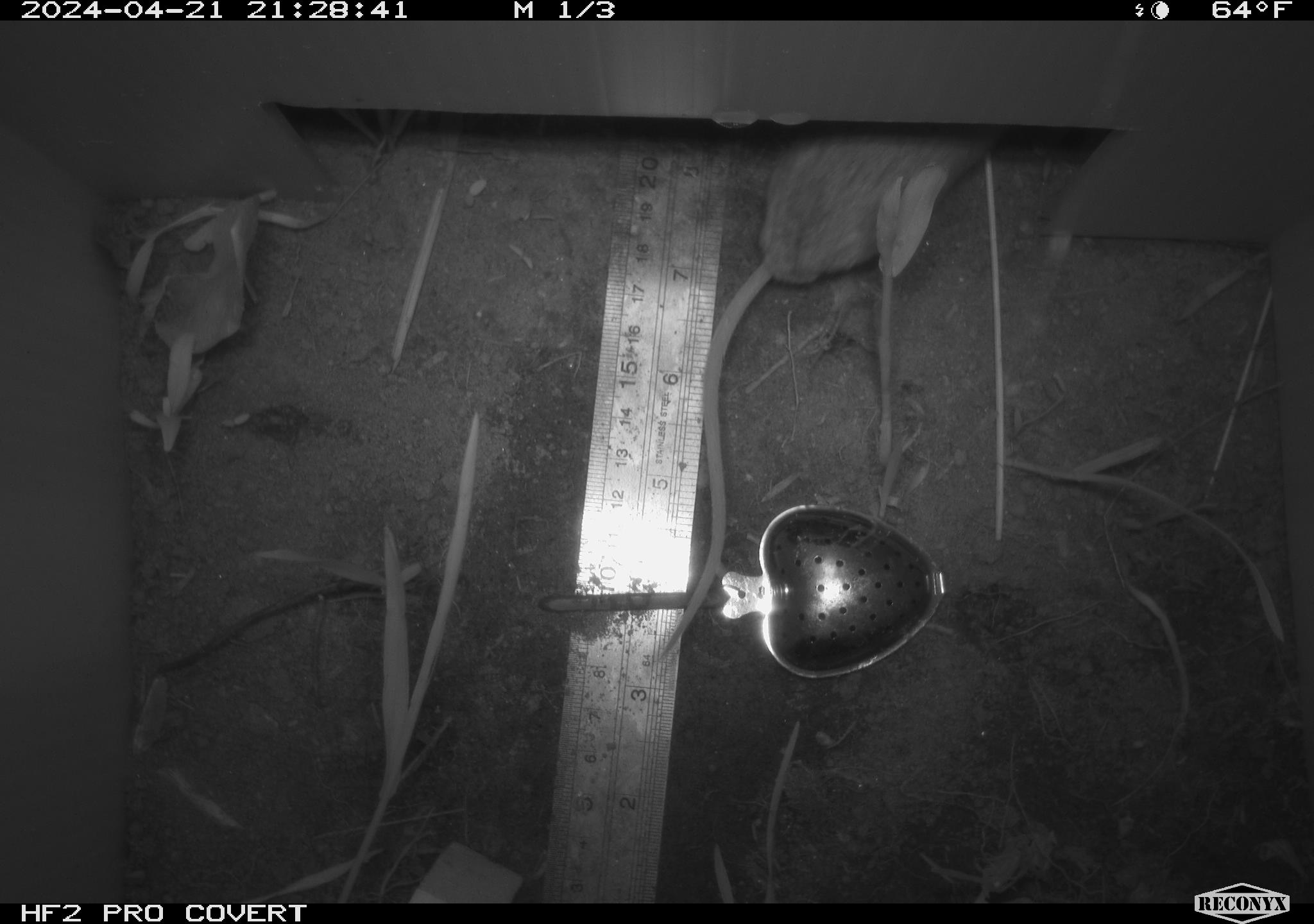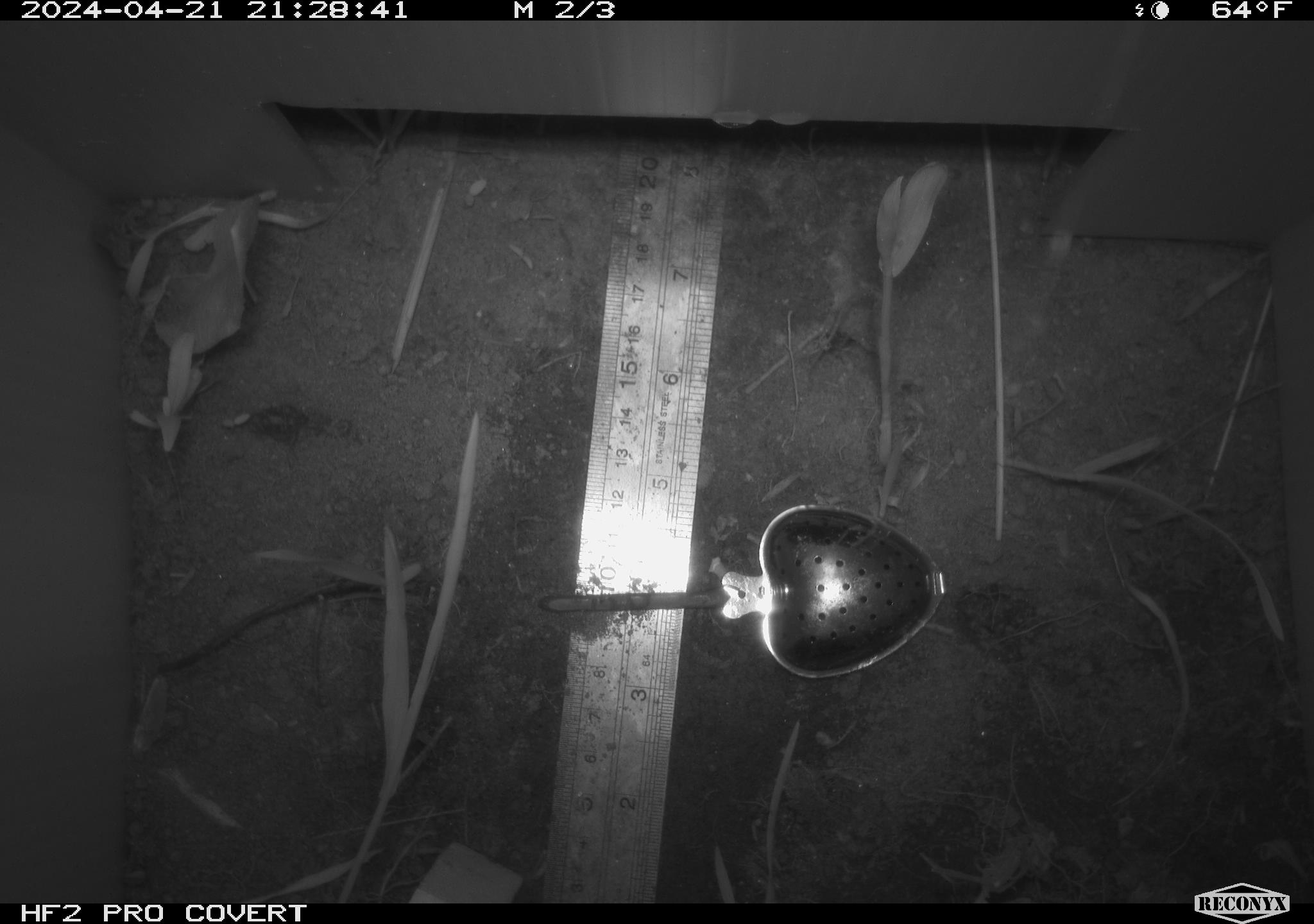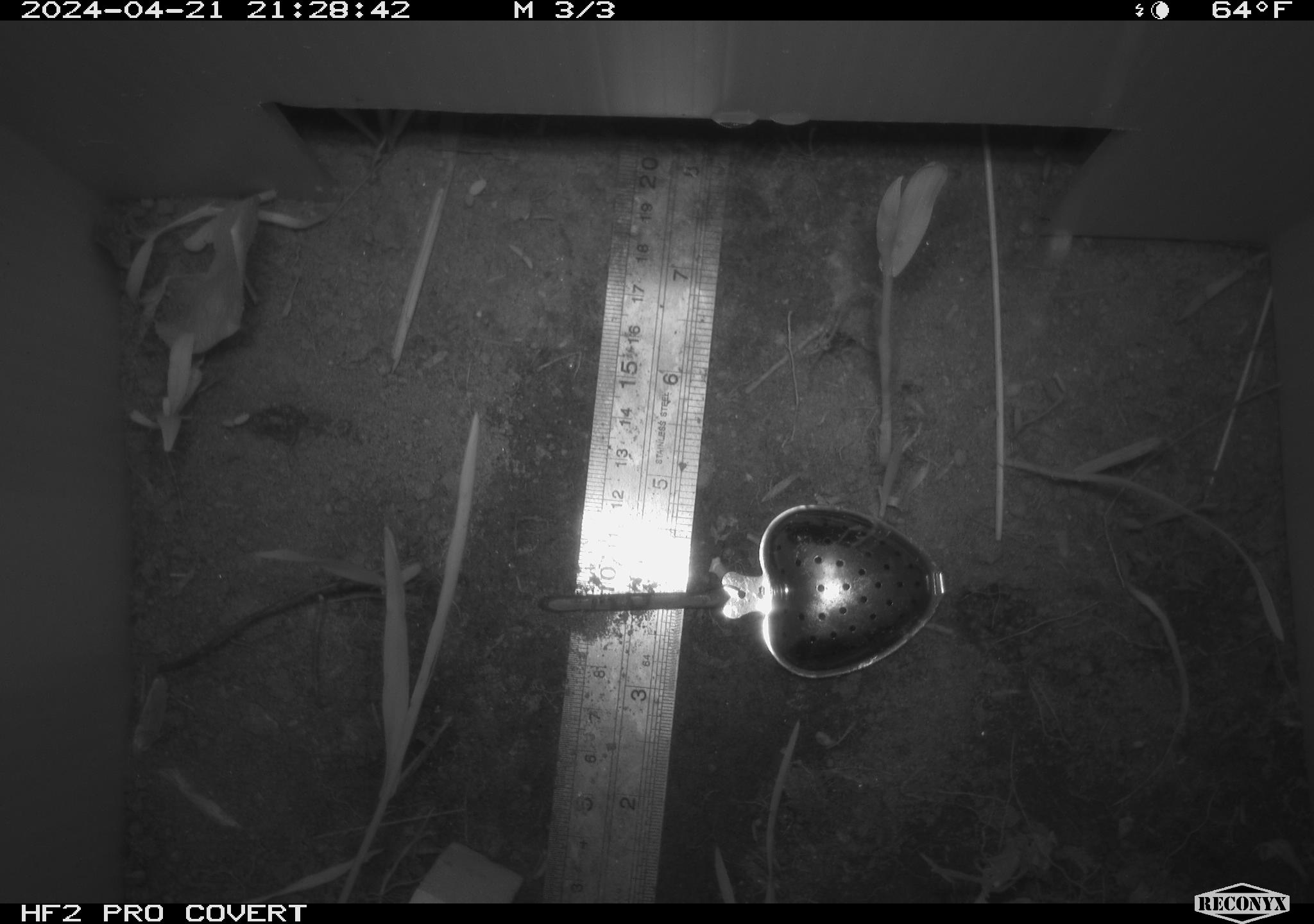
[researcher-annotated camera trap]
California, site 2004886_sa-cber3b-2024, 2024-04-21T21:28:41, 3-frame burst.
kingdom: Animalia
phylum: Chordata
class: Mammalia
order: Rodentia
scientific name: Rodentia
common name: mouse species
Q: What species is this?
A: Mouse species (Rodentia).